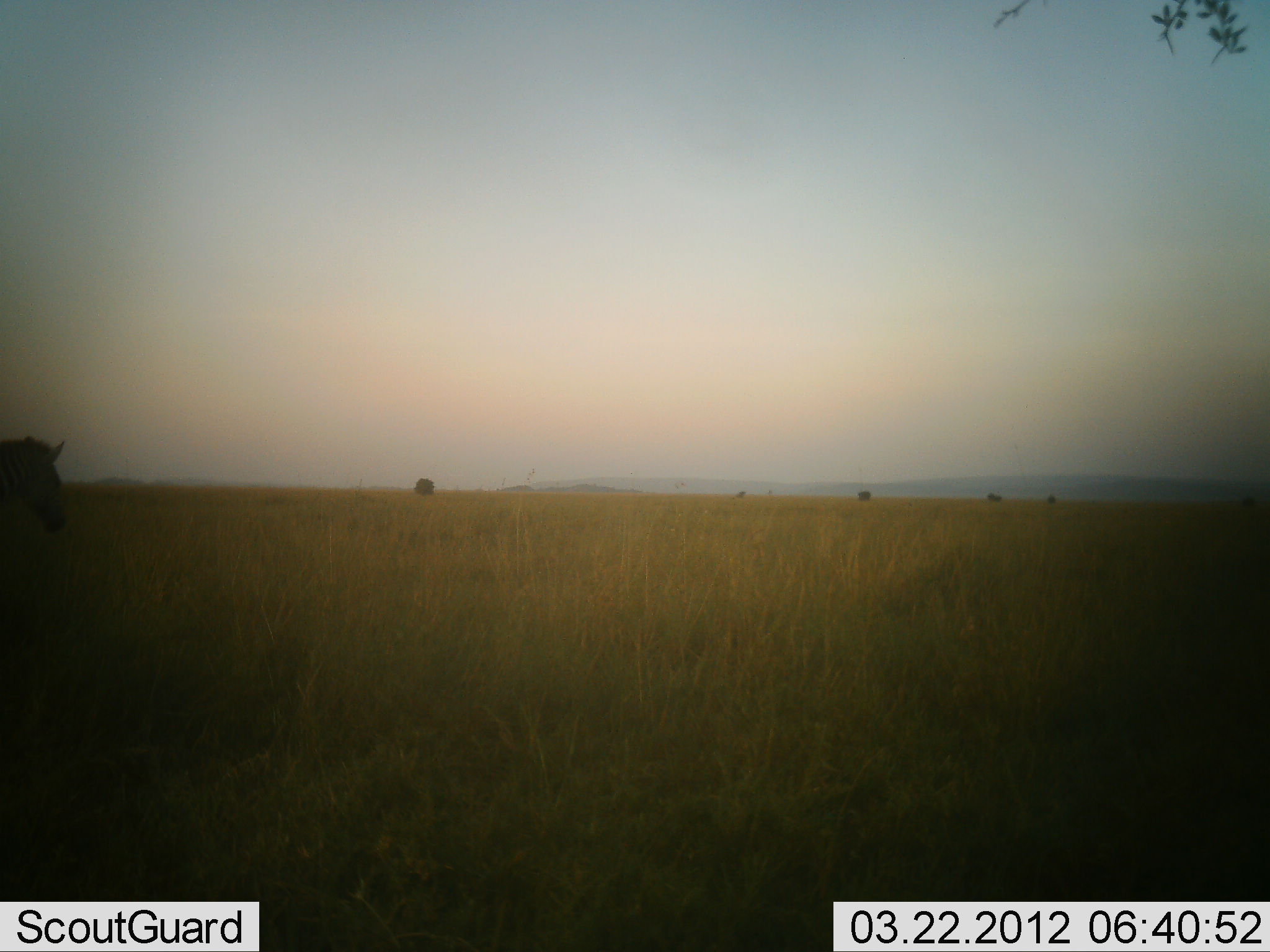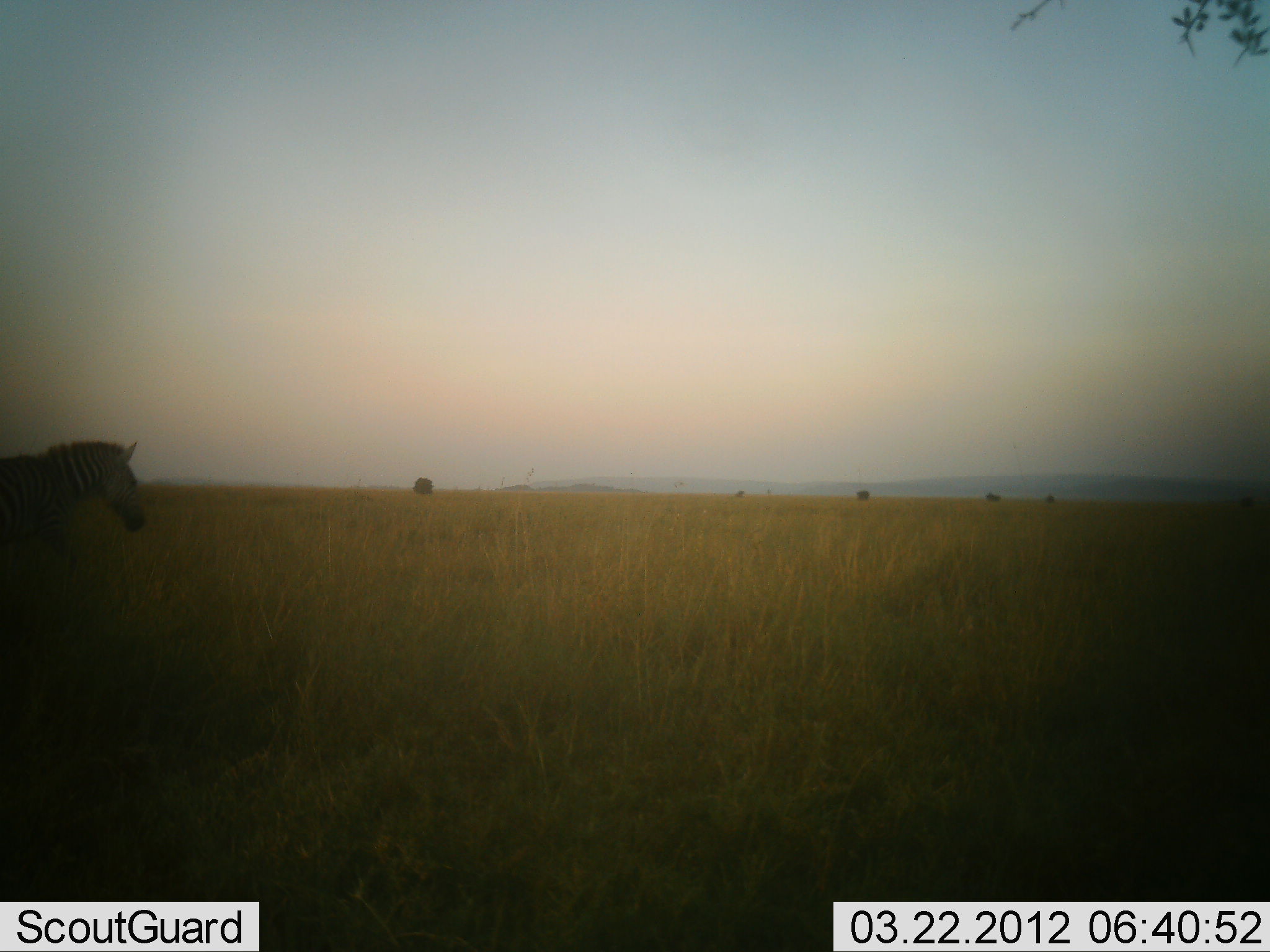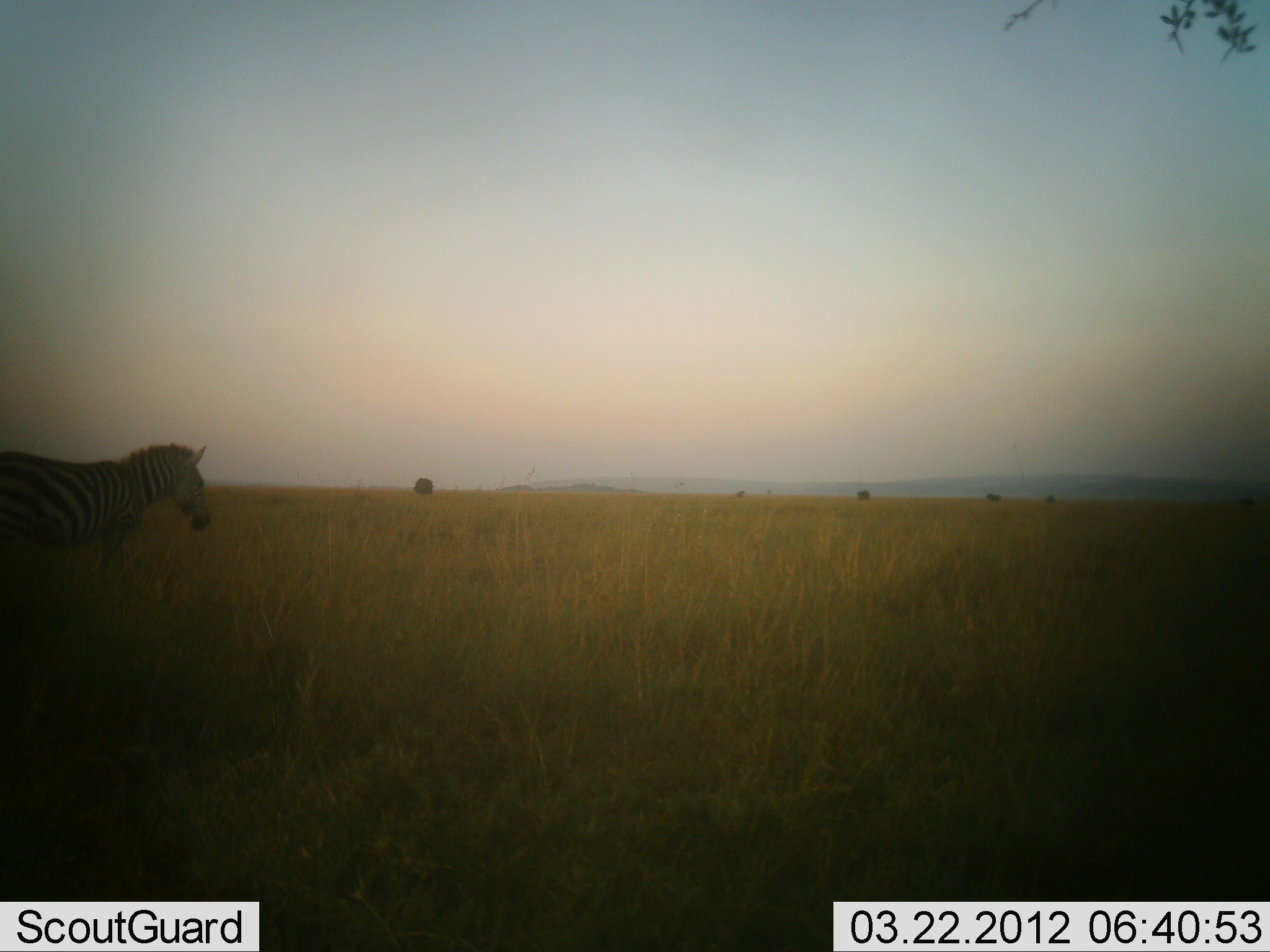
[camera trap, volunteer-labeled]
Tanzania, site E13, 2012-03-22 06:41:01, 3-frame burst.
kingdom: Animalia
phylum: Chordata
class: Mammalia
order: Perissodactyla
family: Equidae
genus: Equus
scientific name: Equus quagga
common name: plains zebra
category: zebra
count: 1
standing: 4%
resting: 0%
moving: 96%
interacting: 0%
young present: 0%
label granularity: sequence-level